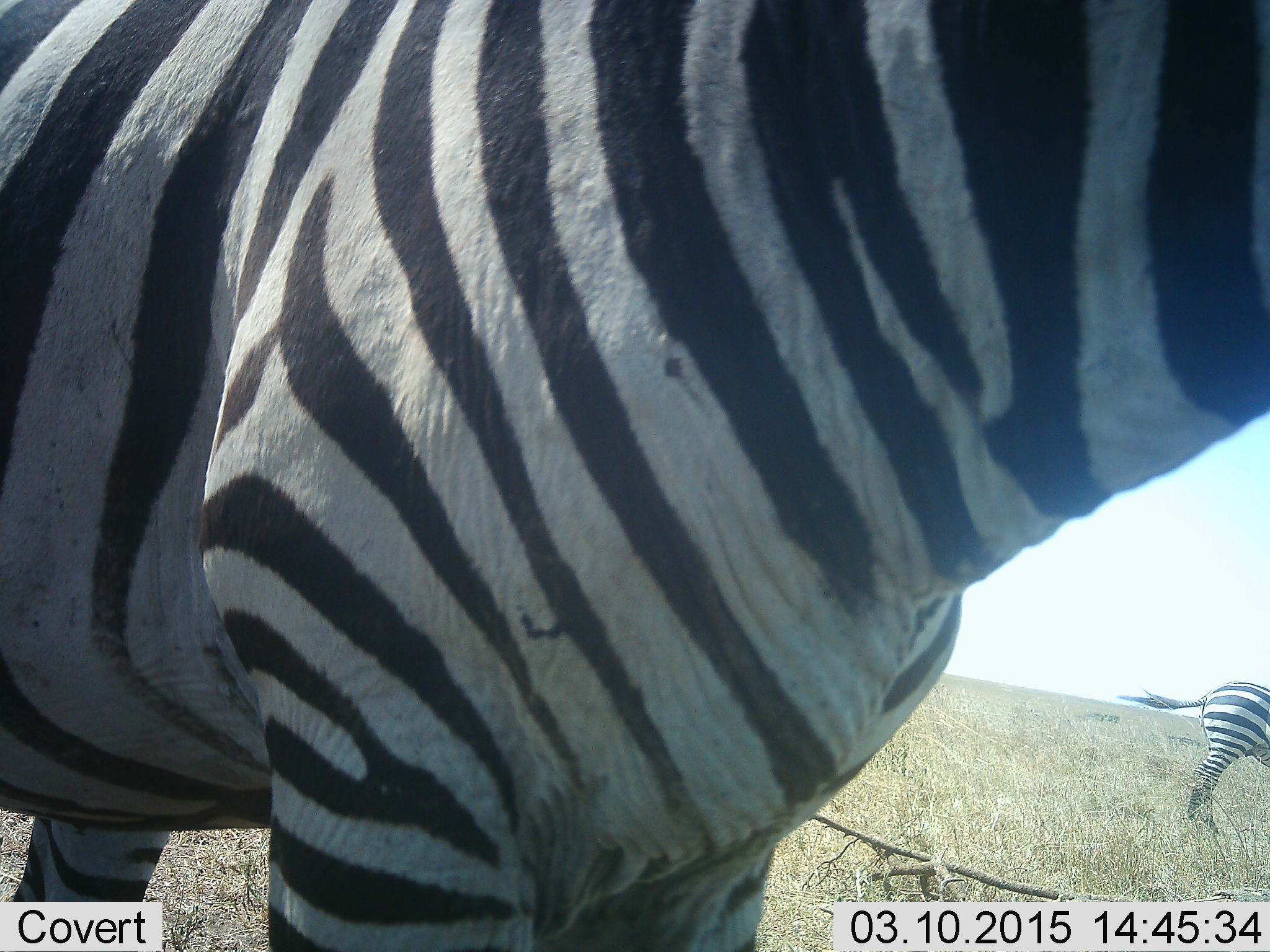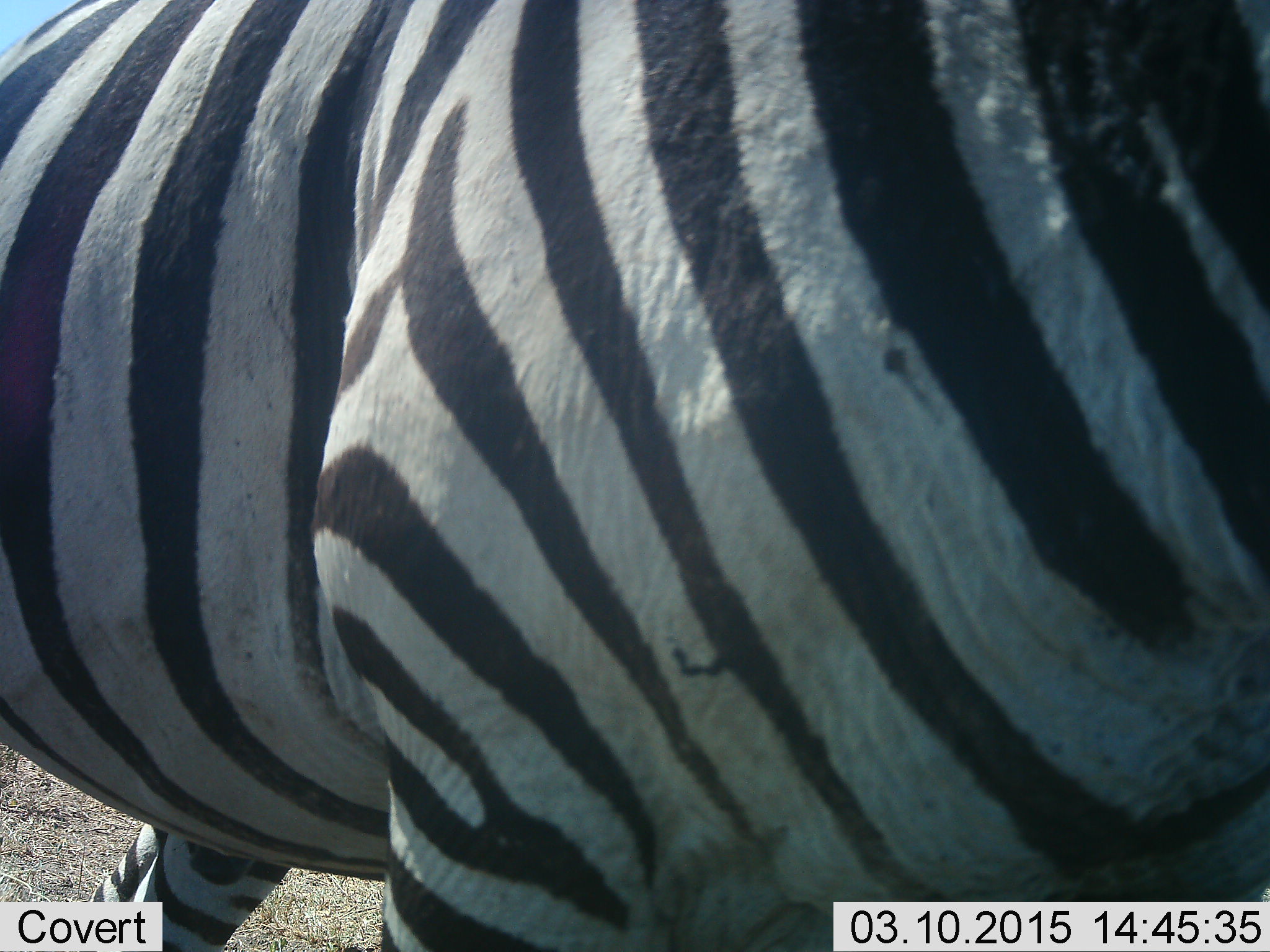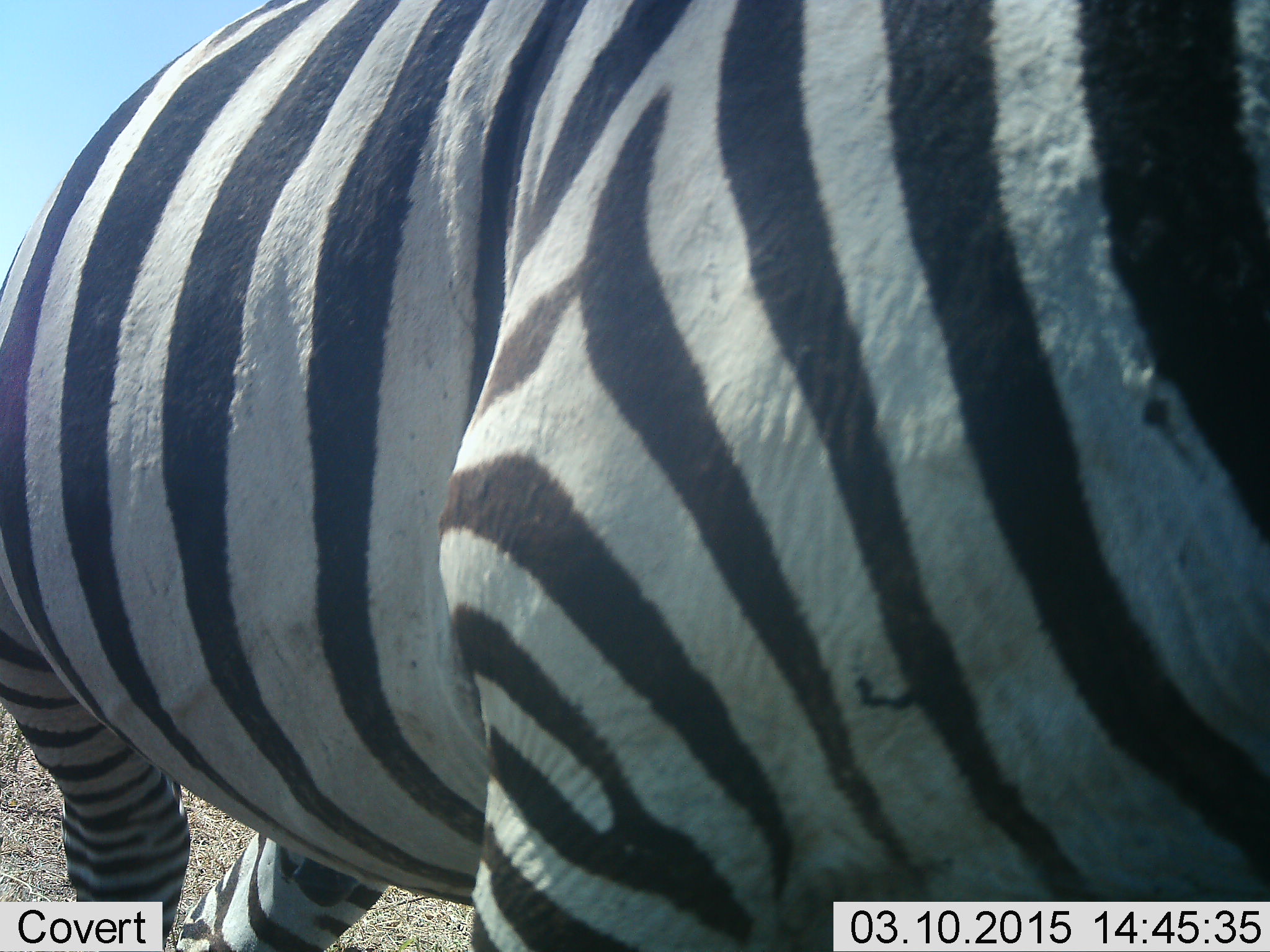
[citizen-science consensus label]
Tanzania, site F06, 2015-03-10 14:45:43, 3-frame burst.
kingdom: Animalia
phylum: Chordata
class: Mammalia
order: Perissodactyla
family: Equidae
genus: Equus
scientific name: Equus quagga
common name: plains zebra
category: zebra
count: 2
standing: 70%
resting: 0%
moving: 70%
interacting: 0%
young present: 0%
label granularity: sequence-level